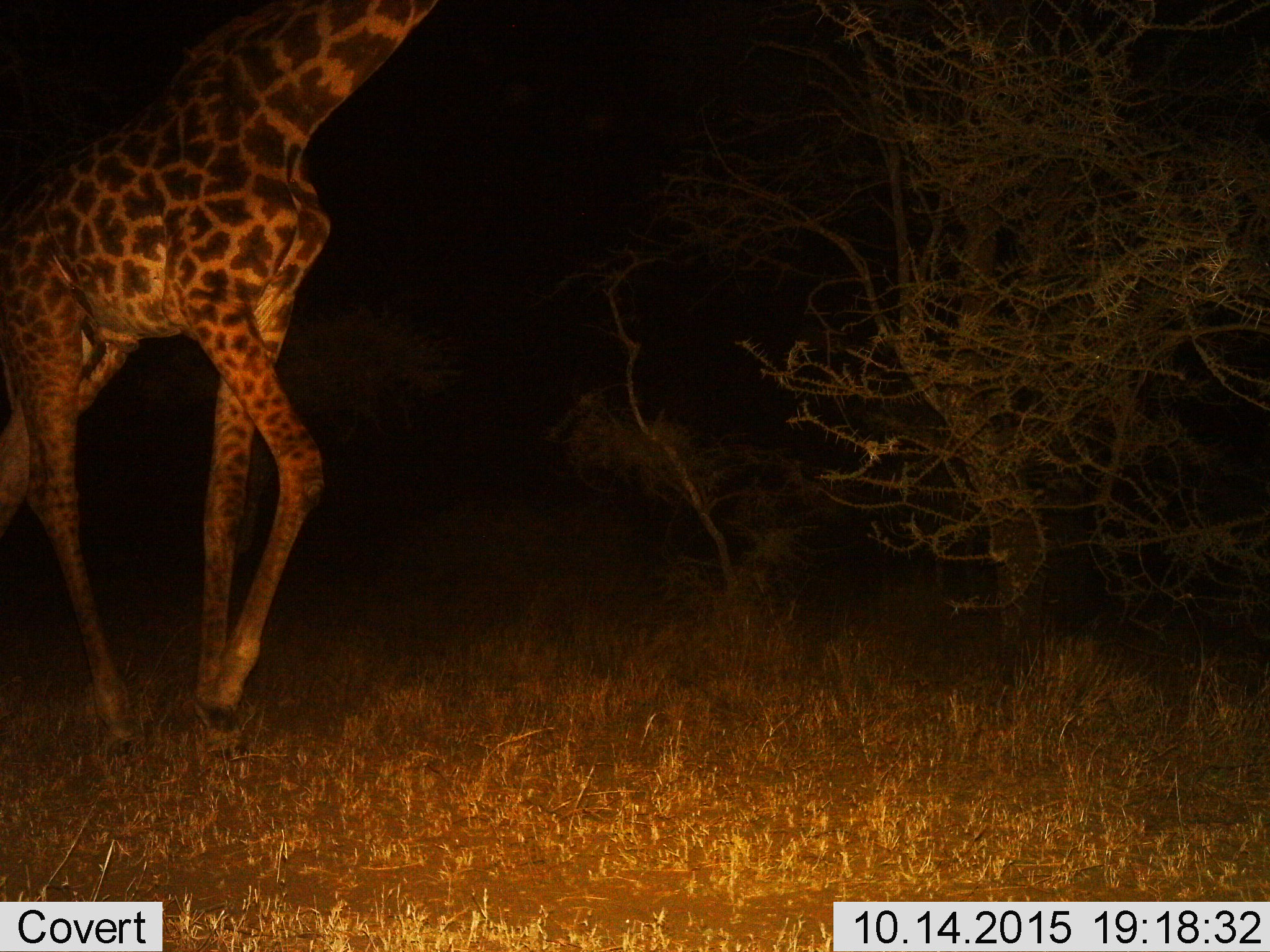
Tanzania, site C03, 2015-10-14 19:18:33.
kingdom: Animalia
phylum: Chordata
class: Mammalia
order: Artiodactyla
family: Giraffidae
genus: Giraffa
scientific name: Giraffa camelopardalis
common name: giraffe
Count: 1.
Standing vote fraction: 24%.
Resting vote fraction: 0%.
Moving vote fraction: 76%.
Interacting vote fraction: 0%.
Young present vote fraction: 0%.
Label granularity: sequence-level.